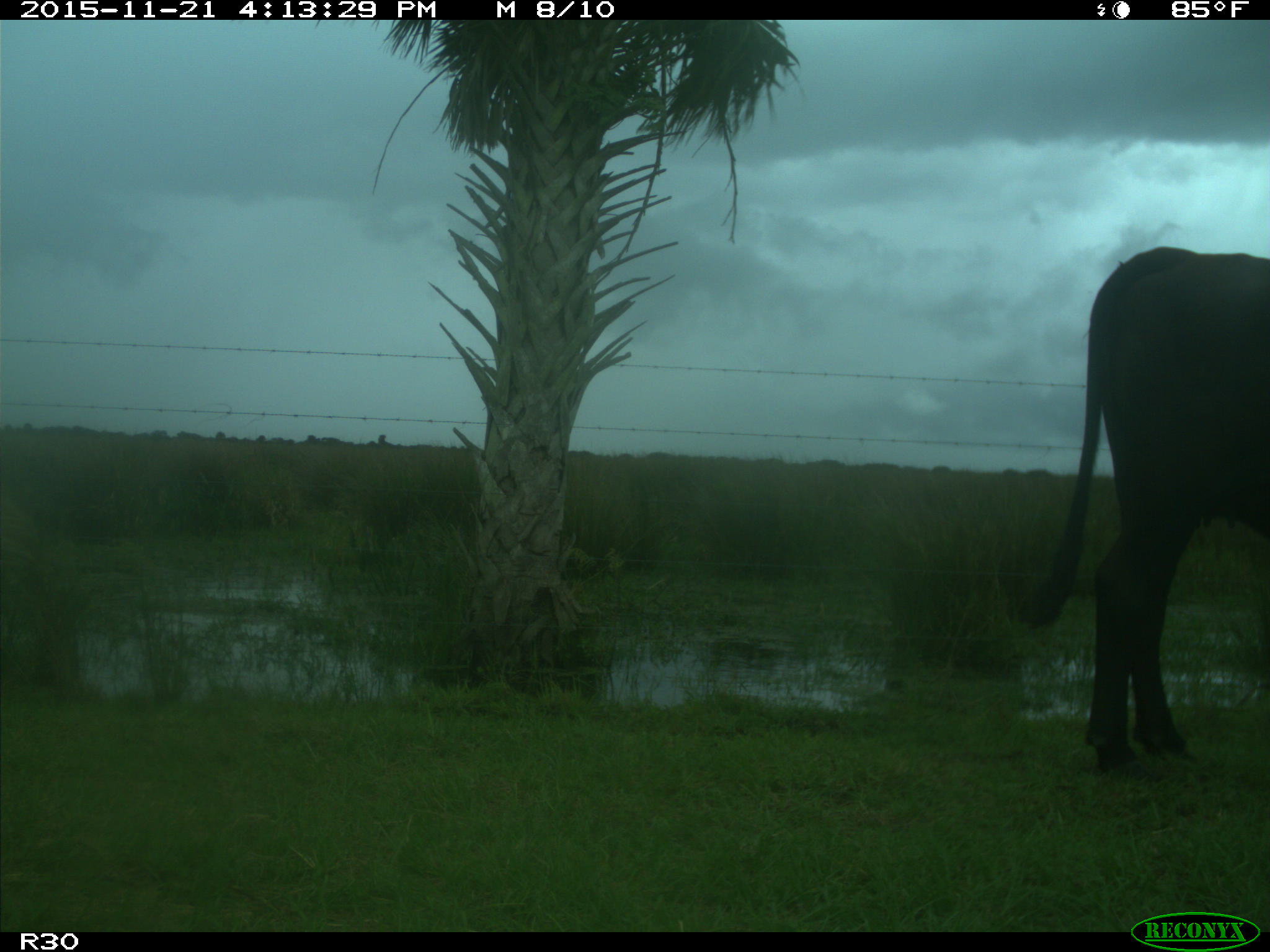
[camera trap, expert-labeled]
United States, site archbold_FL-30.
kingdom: Animalia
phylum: Chordata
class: Mammalia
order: Artiodactyla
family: Bovidae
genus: Bos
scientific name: Bos taurus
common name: domestic cow